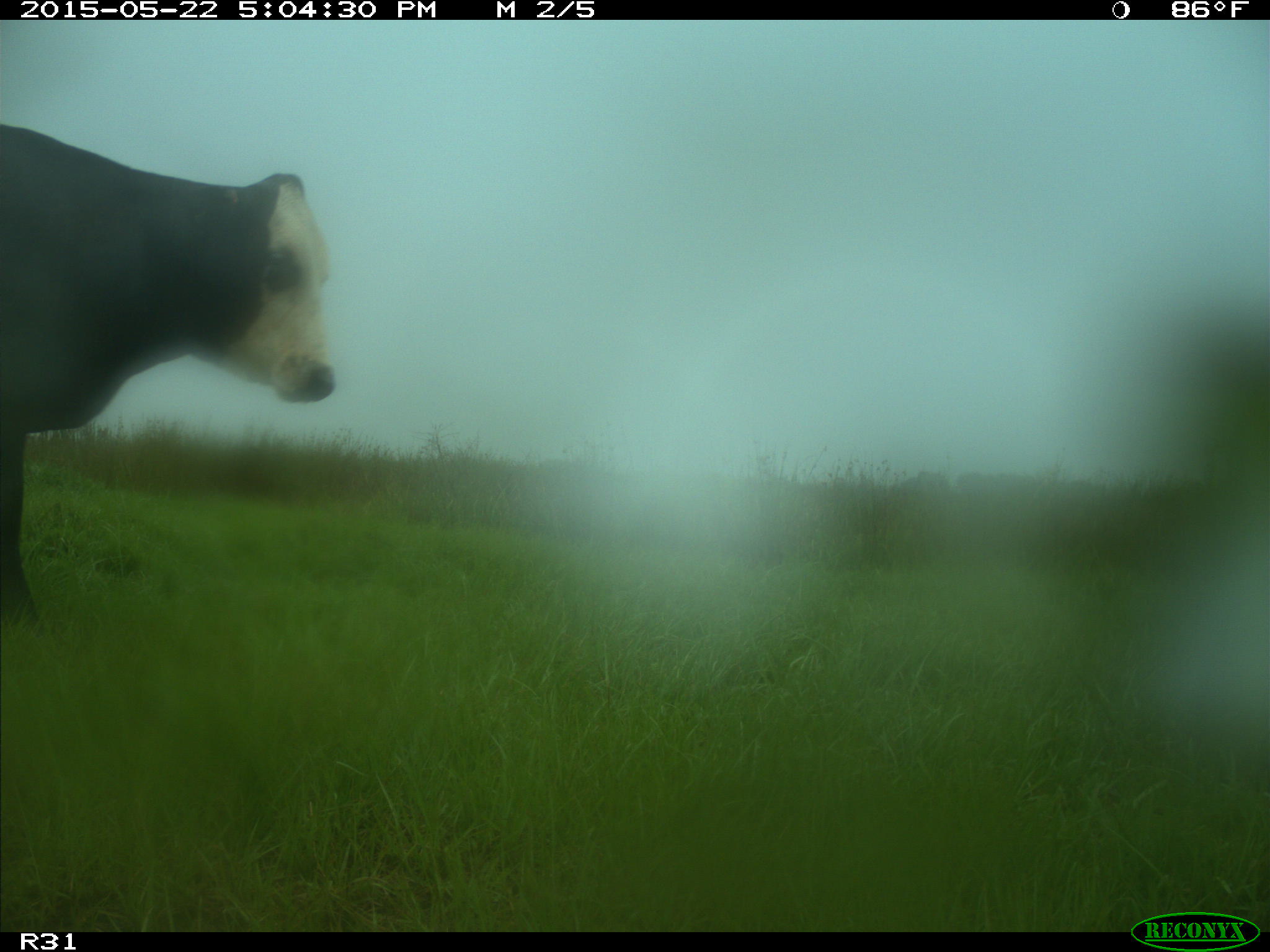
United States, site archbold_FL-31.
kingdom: Animalia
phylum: Chordata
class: Mammalia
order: Artiodactyla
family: Bovidae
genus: Bos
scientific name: Bos taurus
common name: domestic cow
Bos taurus (domestic cow).